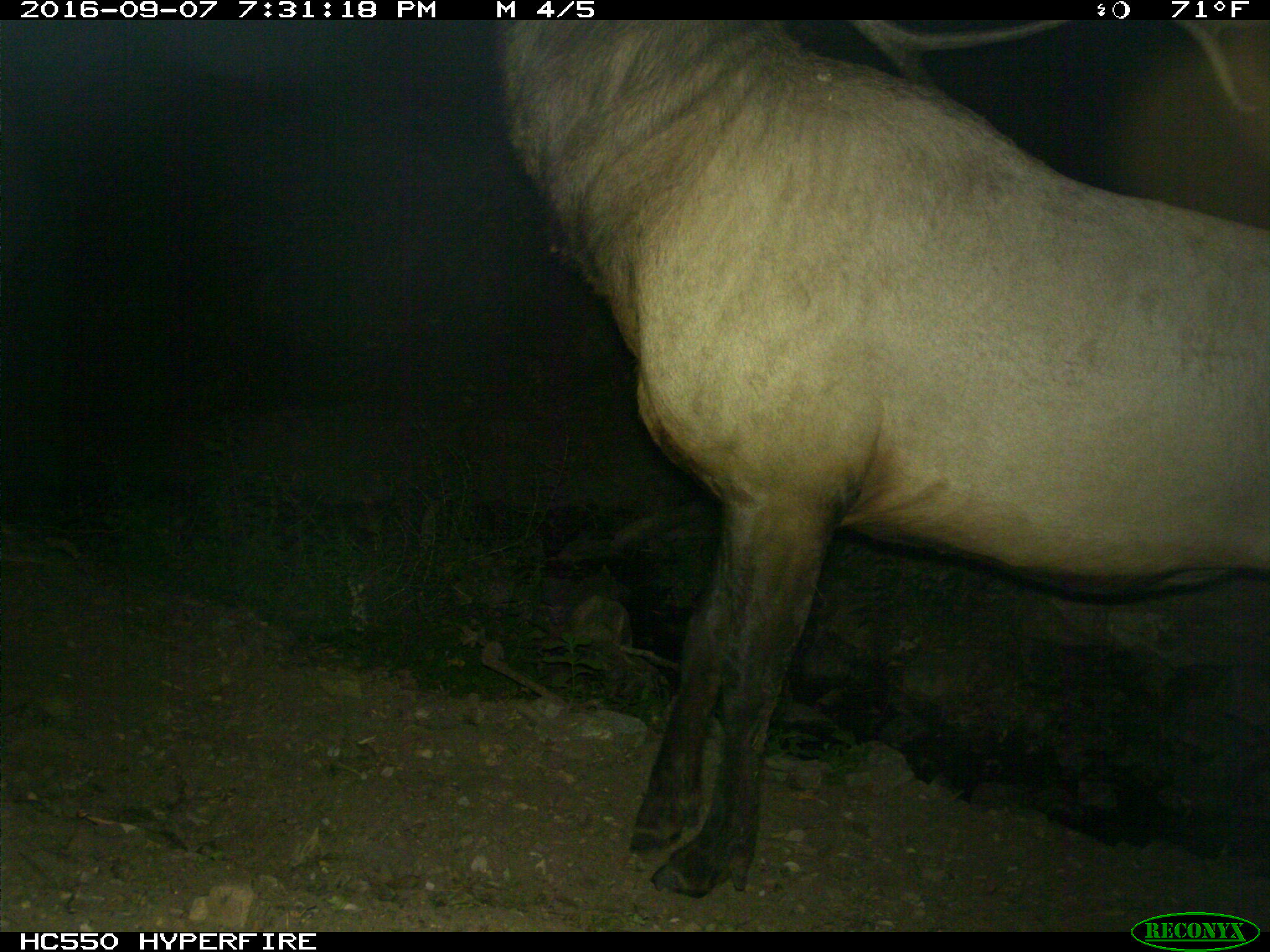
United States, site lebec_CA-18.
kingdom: Animalia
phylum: Chordata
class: Mammalia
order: Artiodactyla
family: Cervidae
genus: Cervus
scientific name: Cervus canadensis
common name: elk